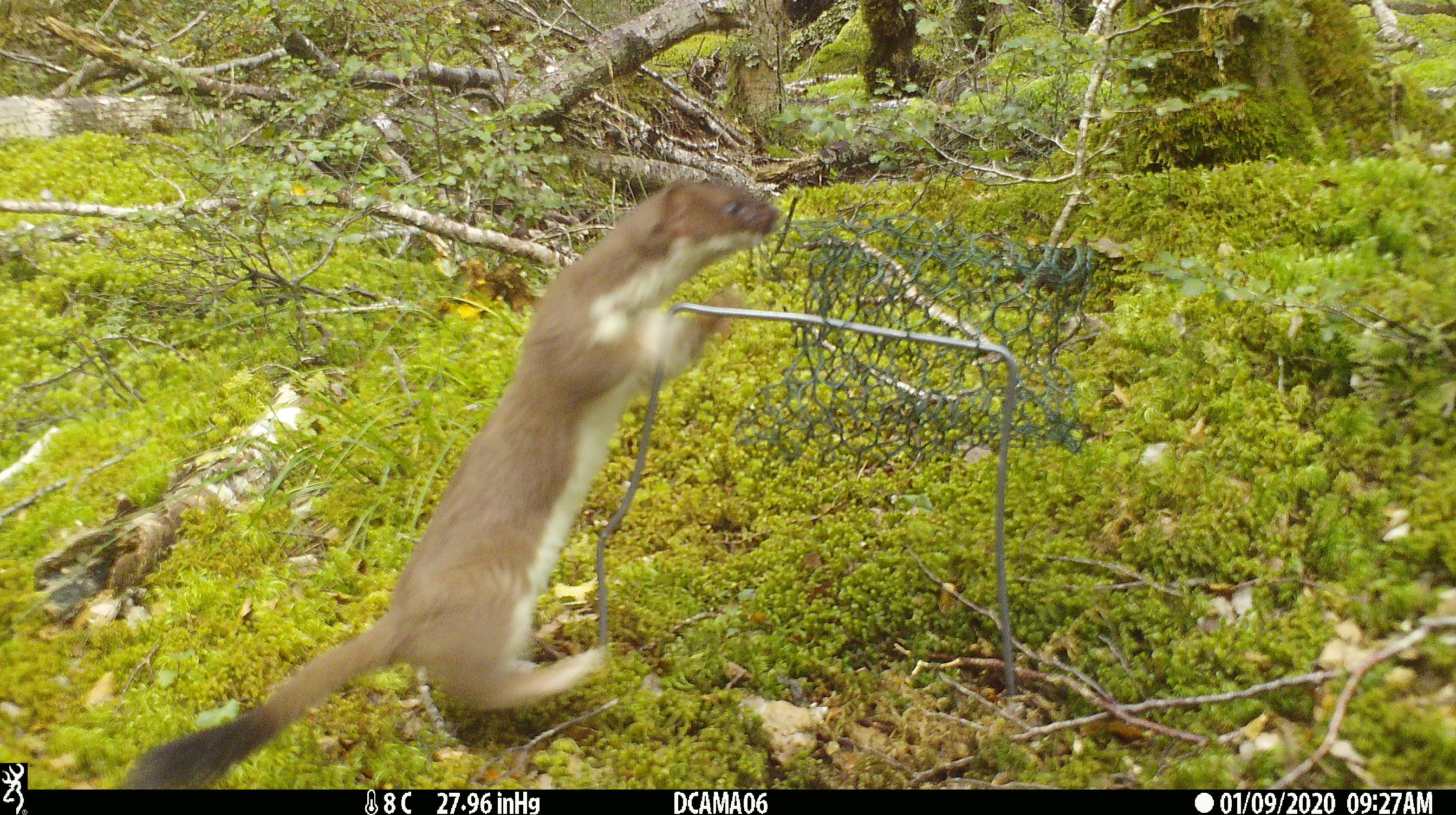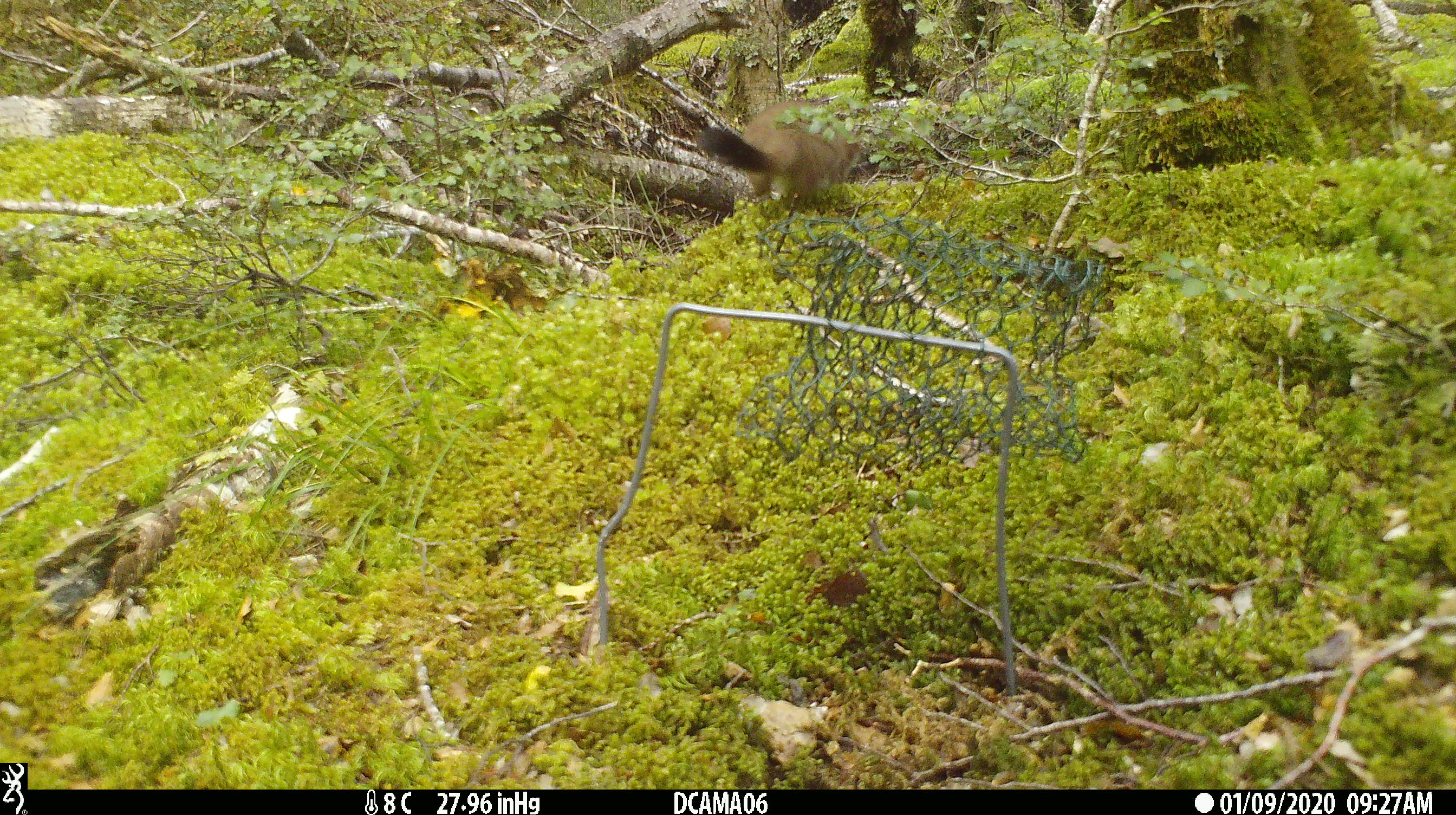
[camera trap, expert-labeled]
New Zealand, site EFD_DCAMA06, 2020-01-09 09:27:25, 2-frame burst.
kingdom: Animalia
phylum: Chordata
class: Mammalia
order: Carnivora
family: Mustelidae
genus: Mustela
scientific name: Mustela erminea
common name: stoat